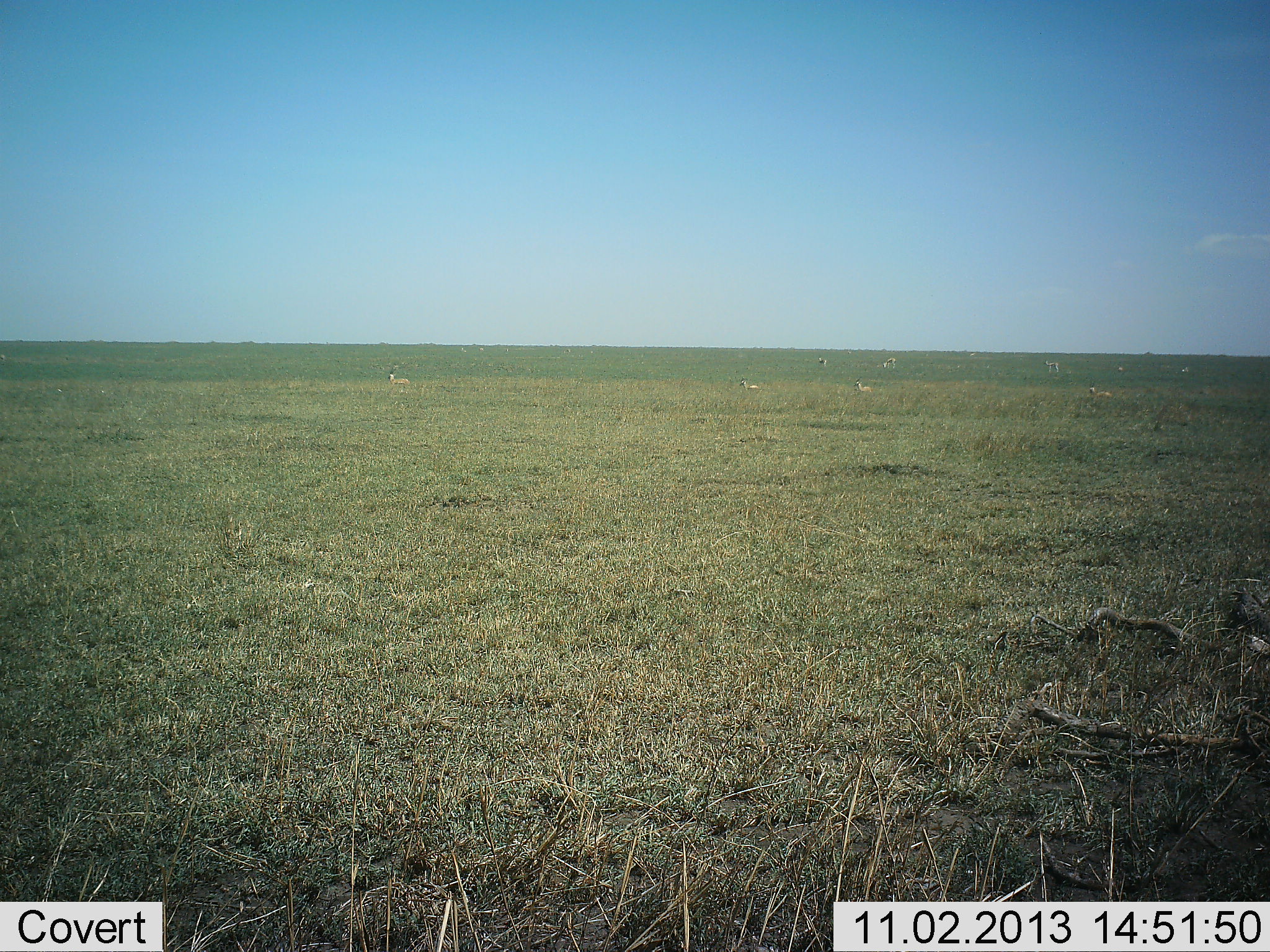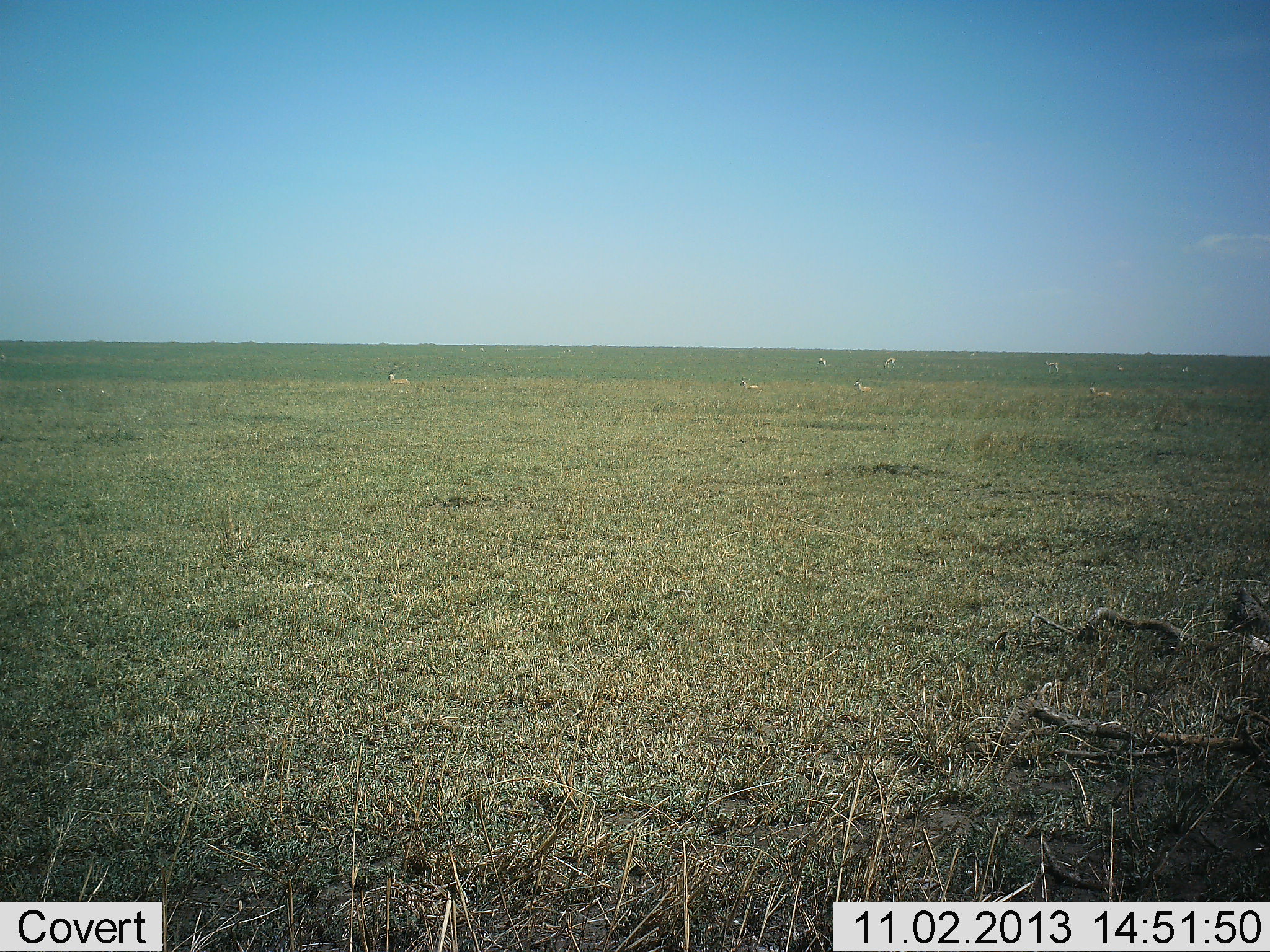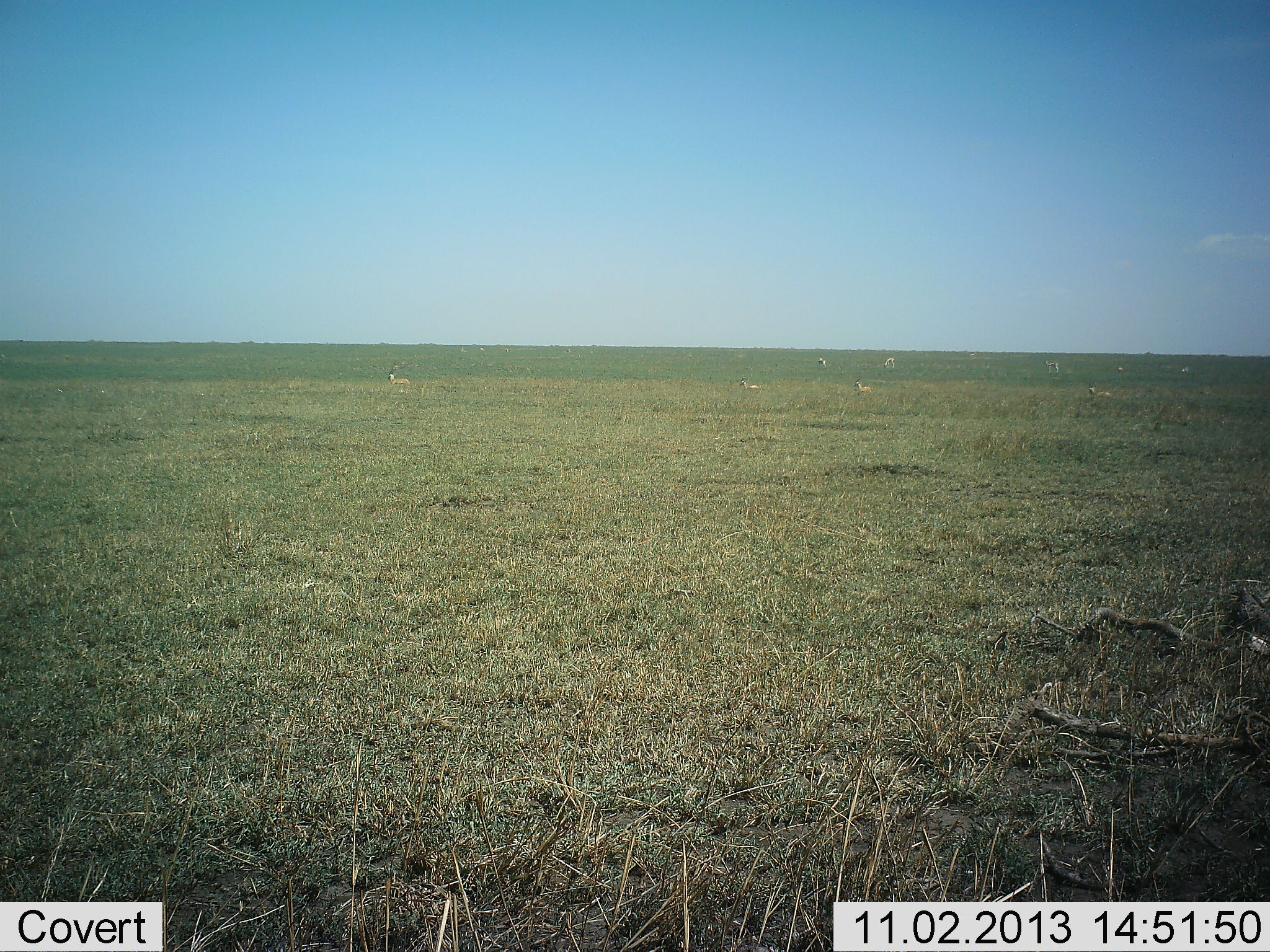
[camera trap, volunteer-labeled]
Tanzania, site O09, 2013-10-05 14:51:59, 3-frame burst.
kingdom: Animalia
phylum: Chordata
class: Mammalia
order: Artiodactyla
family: Bovidae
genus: Nanger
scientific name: Nanger granti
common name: grant's gazelle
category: gazellegrants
Gazellegrants (grant's gazelle) (Nanger granti), count 9. Behavior (volunteer vote fractions): standing 100%, resting 57%, moving 0%, interacting 0%. Young present (vote fraction): 0%. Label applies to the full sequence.